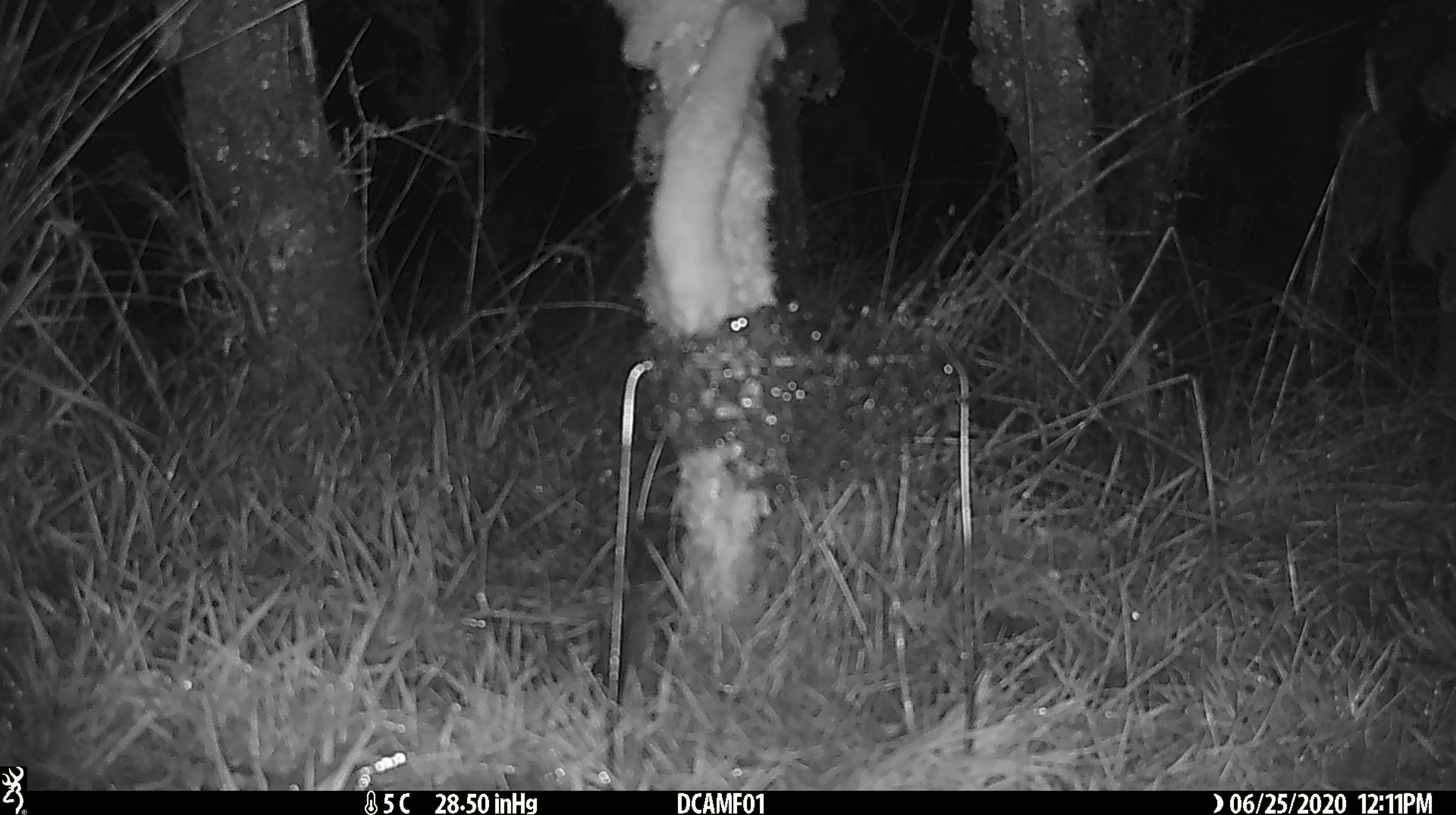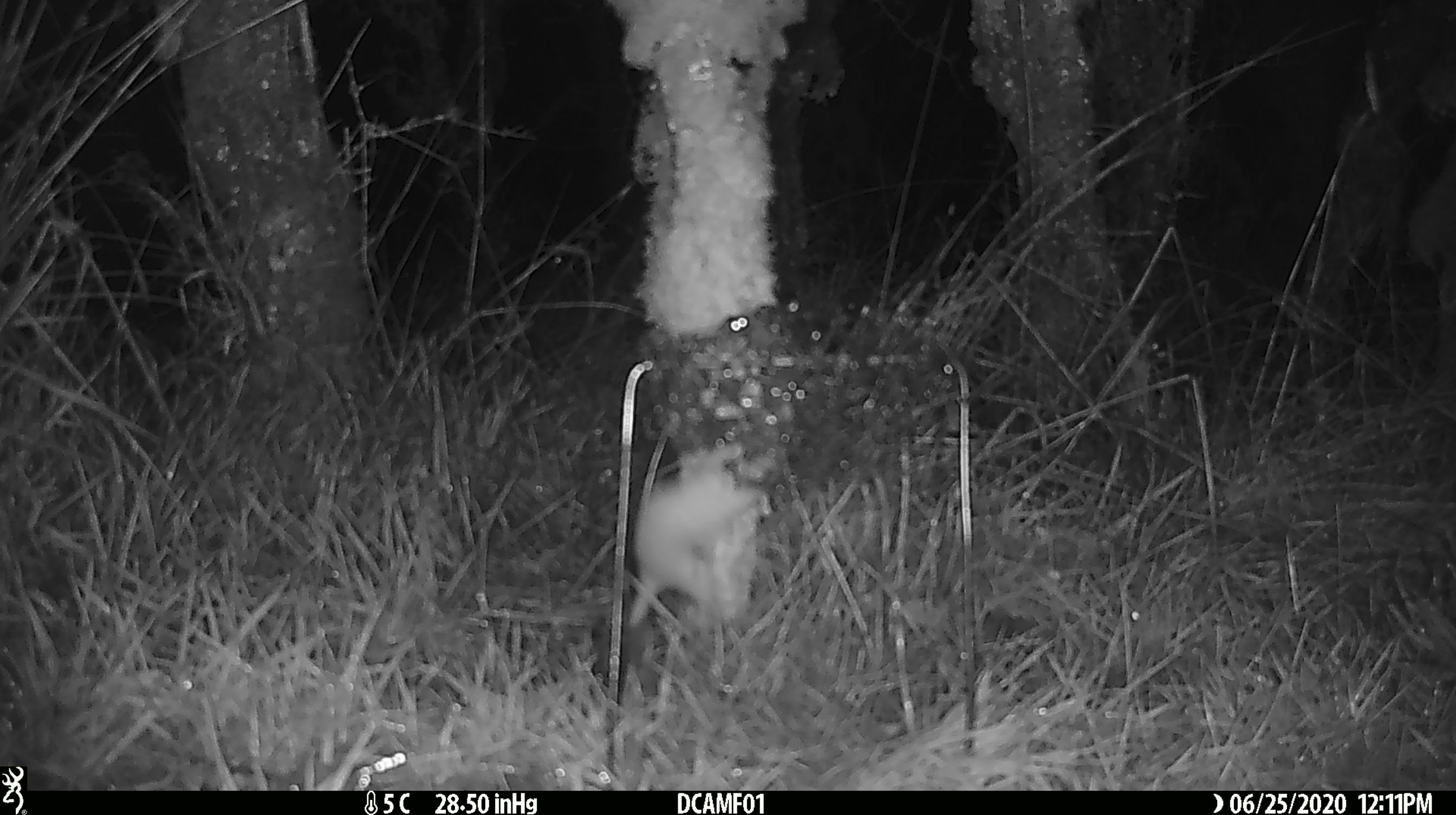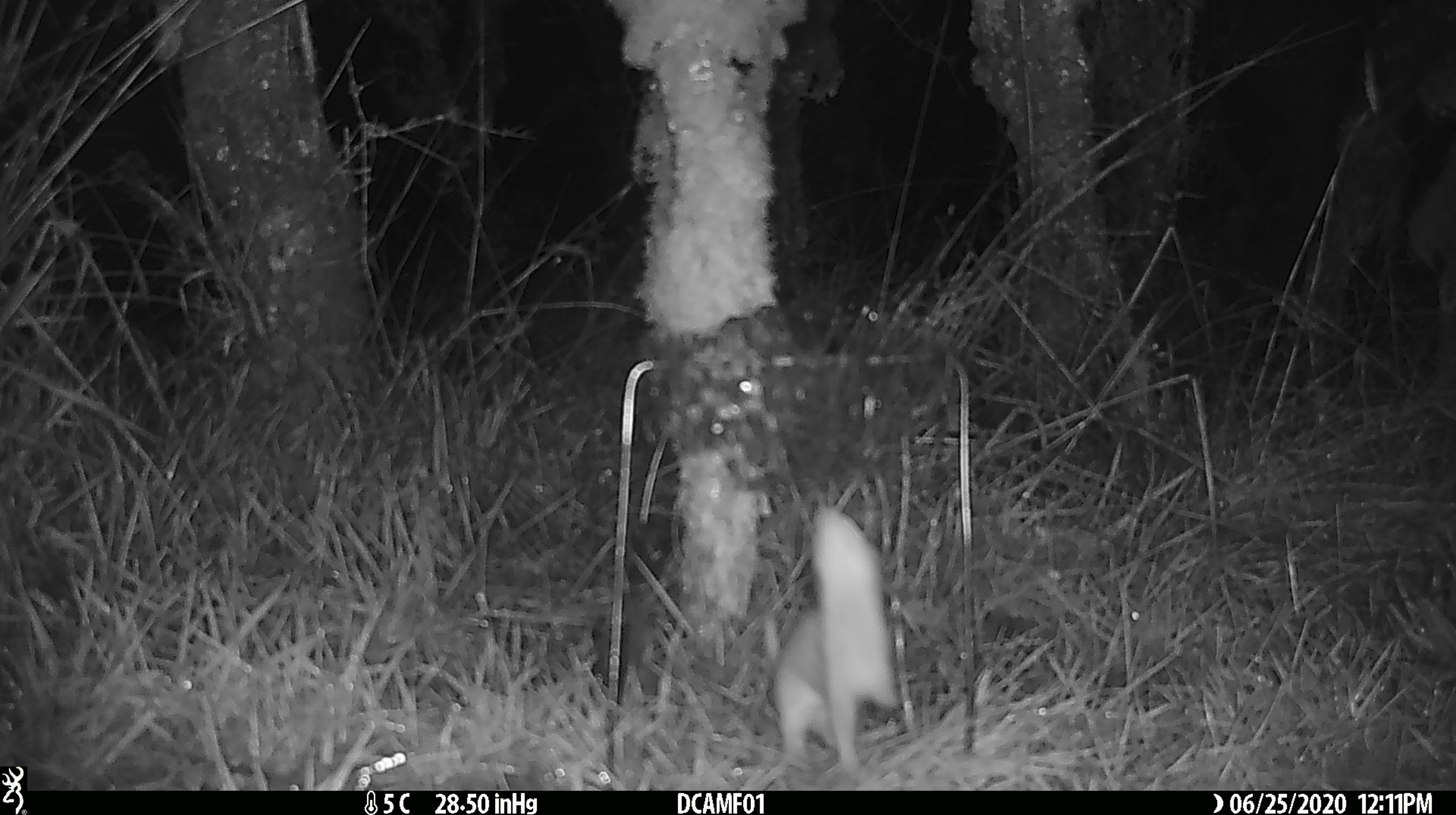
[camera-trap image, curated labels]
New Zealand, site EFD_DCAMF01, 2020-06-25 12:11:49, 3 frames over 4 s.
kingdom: Animalia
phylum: Chordata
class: Mammalia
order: Carnivora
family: Mustelidae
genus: Mustela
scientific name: Mustela nivalis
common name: least weasel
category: weasel